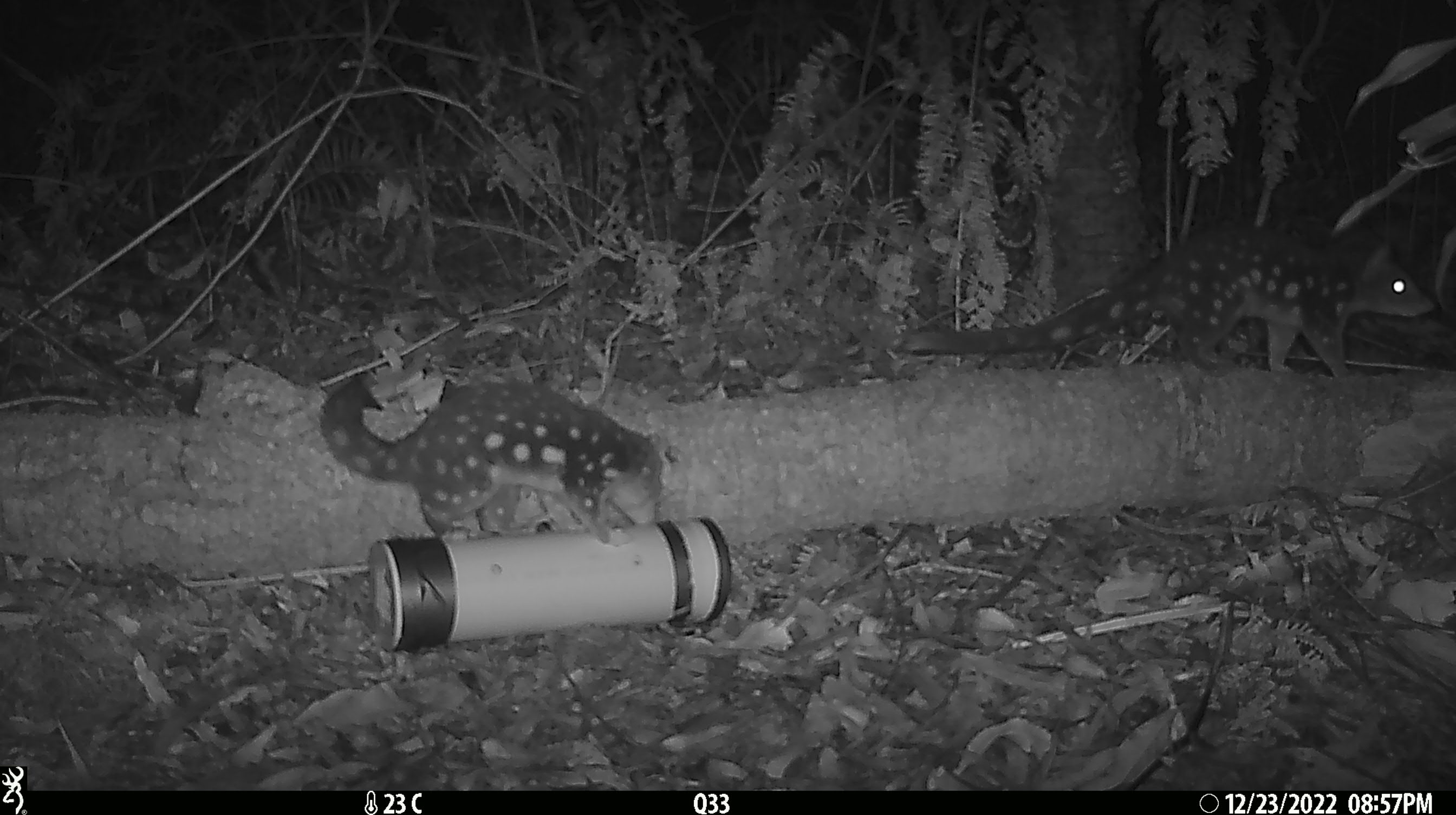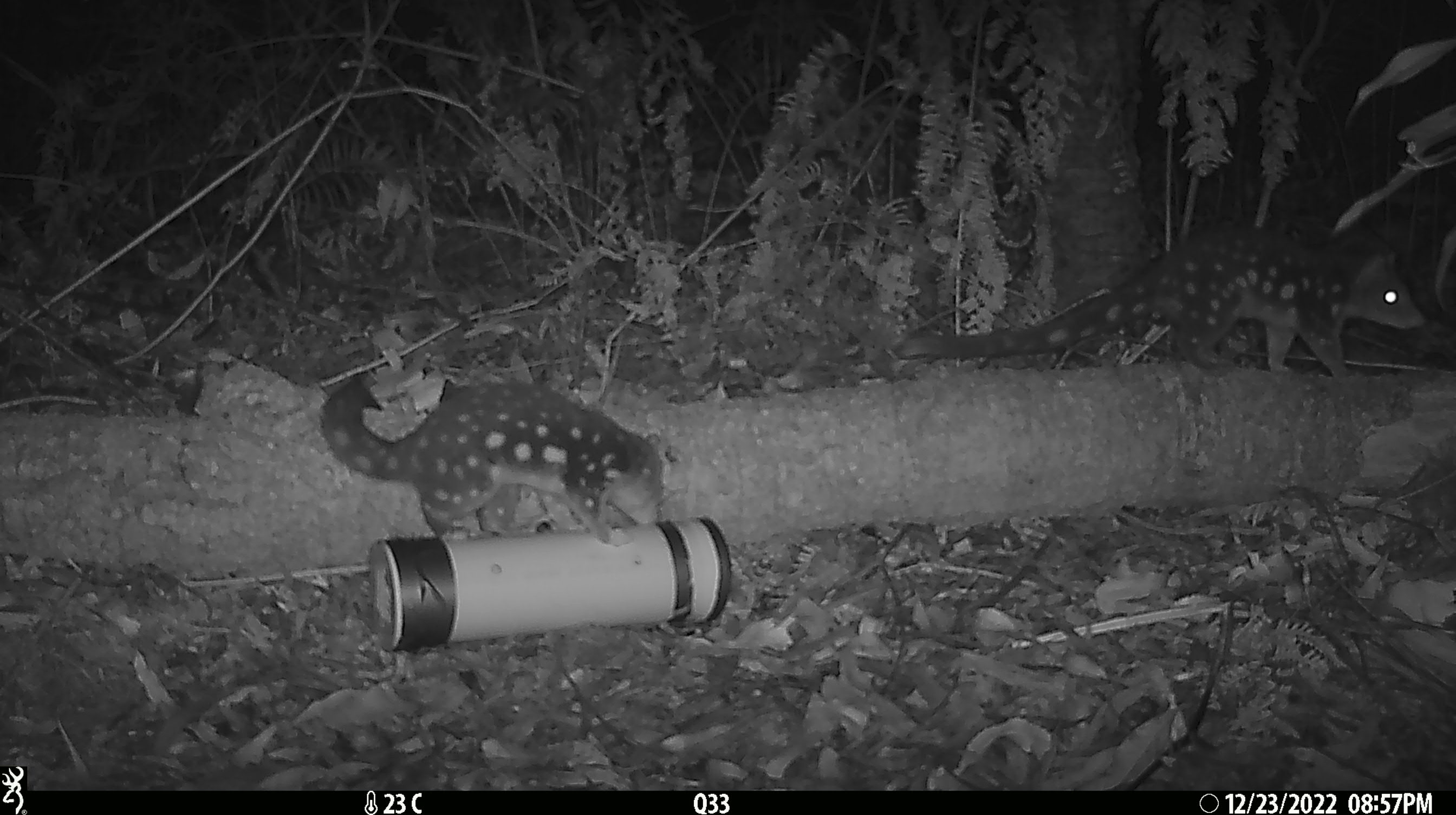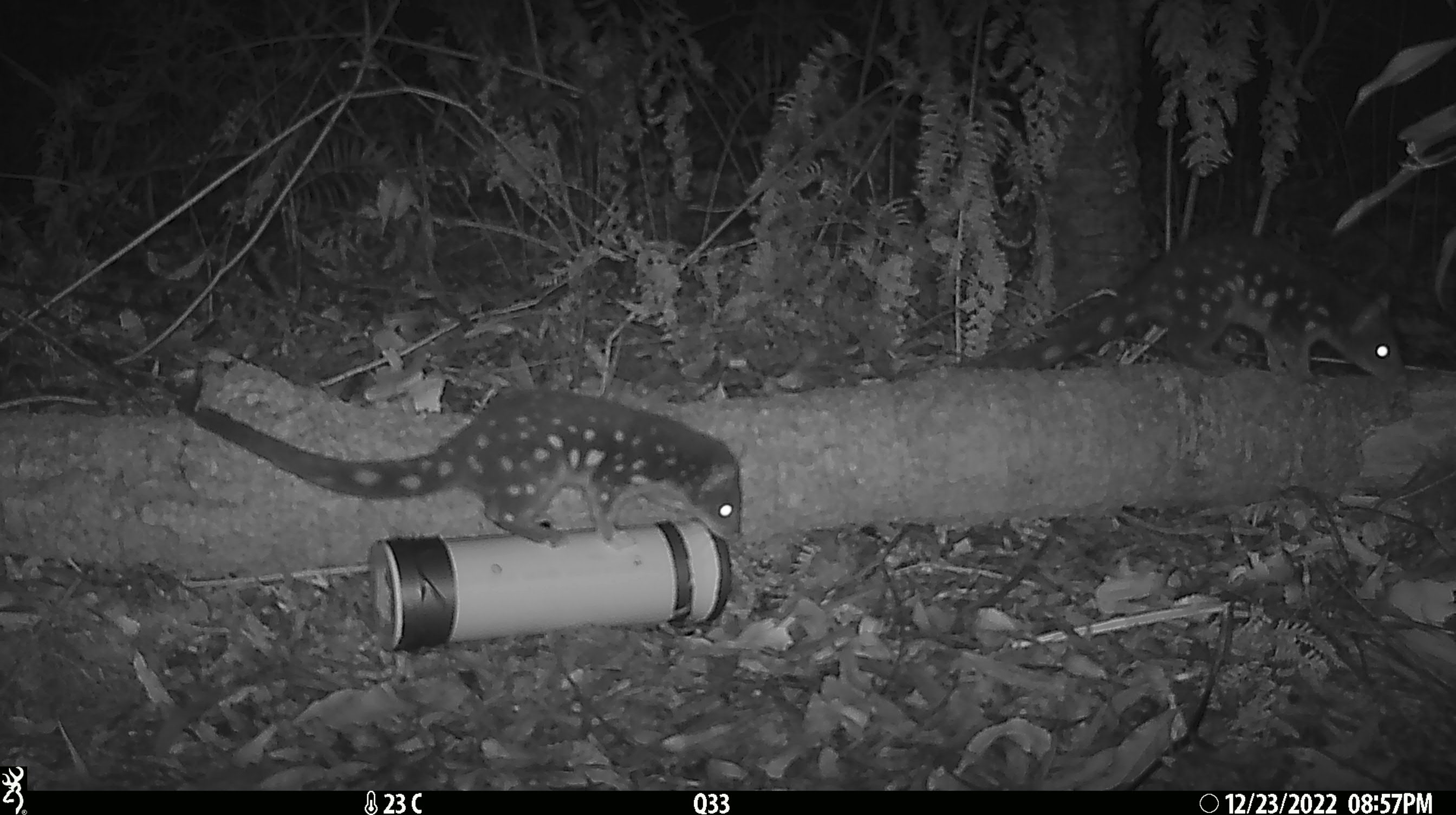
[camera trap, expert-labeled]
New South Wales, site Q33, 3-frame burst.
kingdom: Animalia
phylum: Chordata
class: Mammalia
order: Dasyuromorphia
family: Dasyuridae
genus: Dasyurus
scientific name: Dasyurus maculatus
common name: spotted-tailed quoll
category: quoll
Quoll (spotted-tailed quoll) (Dasyurus maculatus).